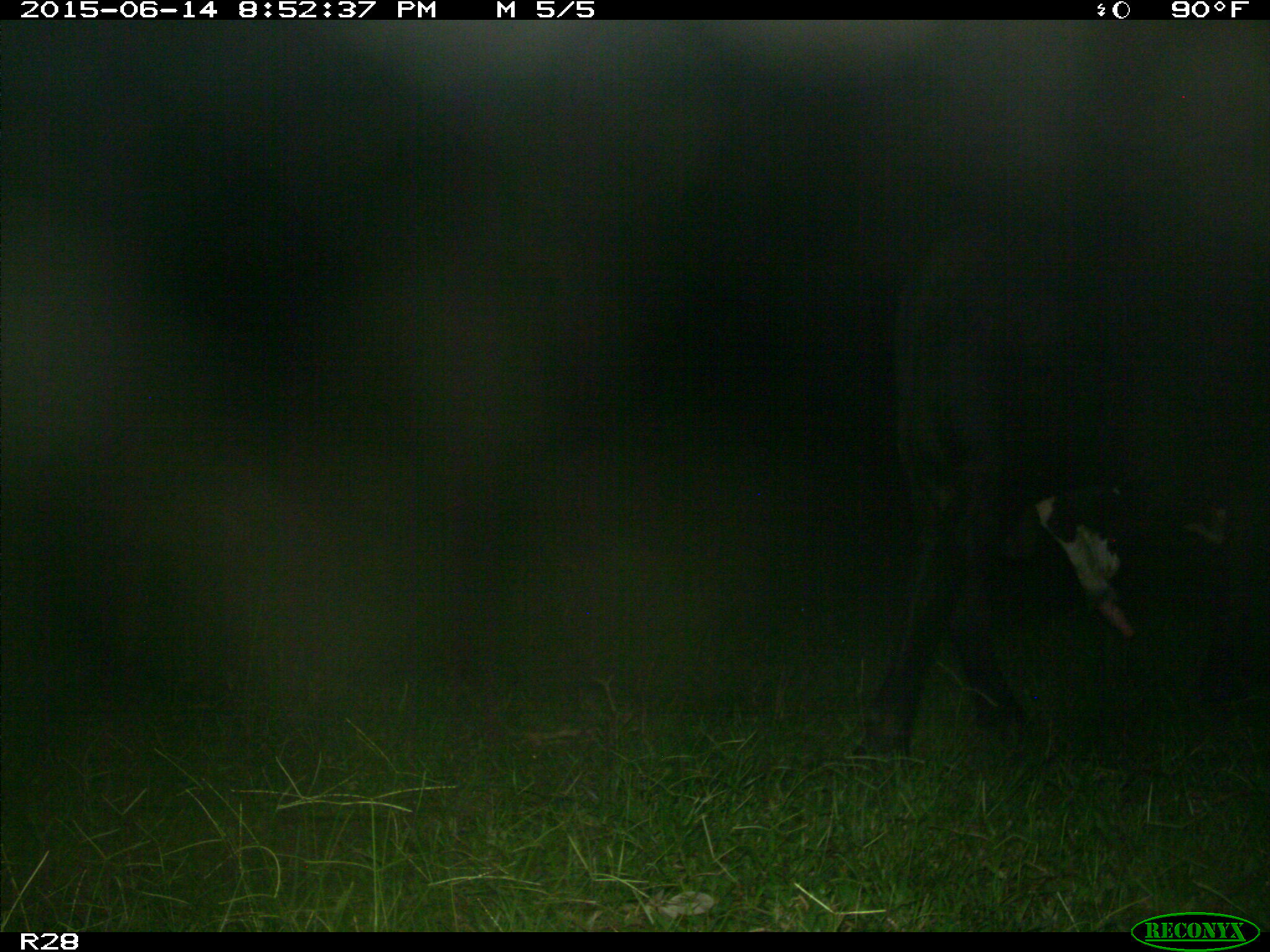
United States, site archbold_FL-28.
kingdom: Animalia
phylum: Chordata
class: Mammalia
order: Artiodactyla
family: Bovidae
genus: Bos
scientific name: Bos taurus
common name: domestic cow